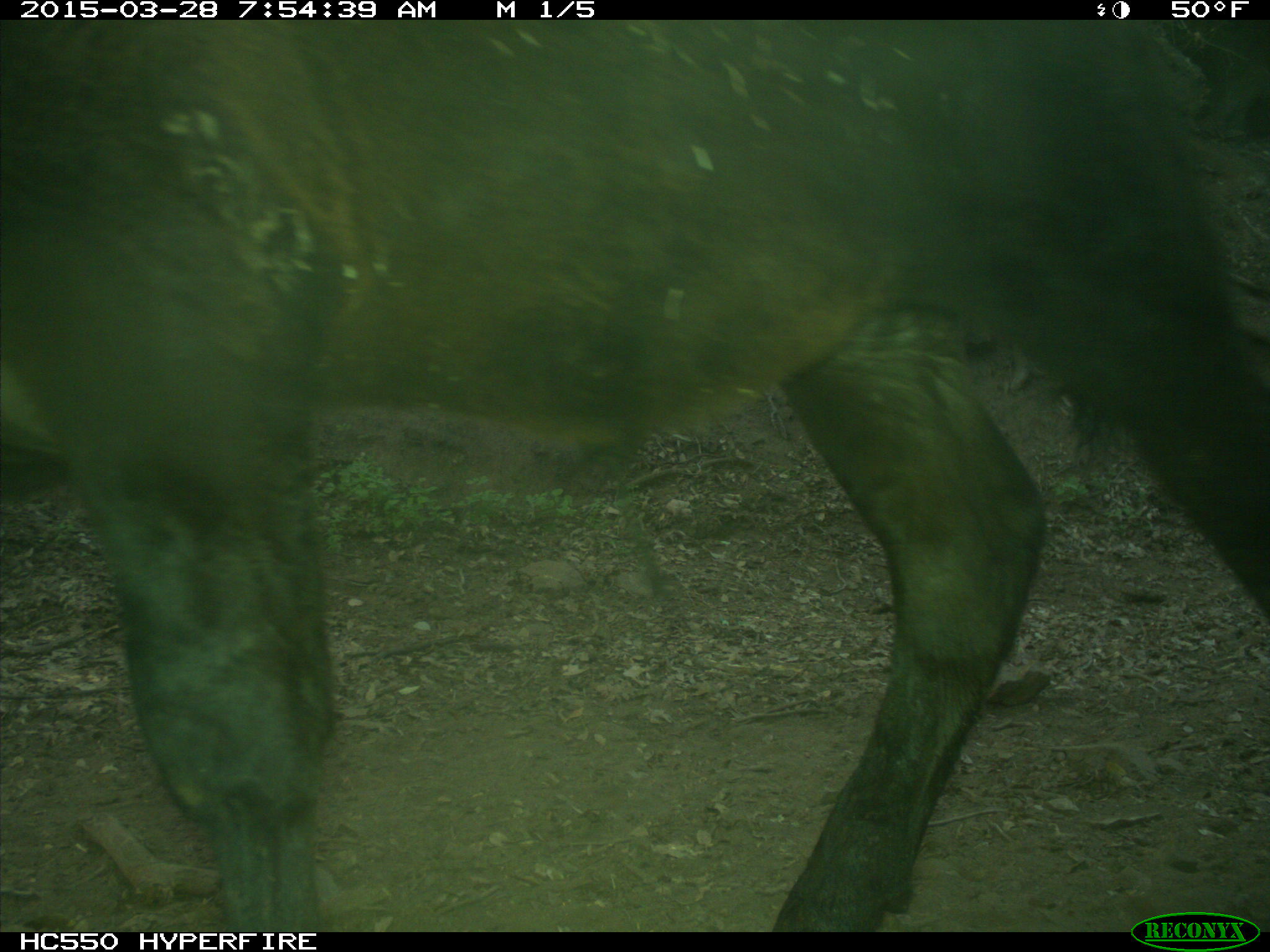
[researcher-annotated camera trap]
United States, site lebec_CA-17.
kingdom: Animalia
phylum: Chordata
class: Mammalia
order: Artiodactyla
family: Bovidae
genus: Bos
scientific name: Bos taurus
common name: domestic cow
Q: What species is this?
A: Bos taurus (domestic cow).